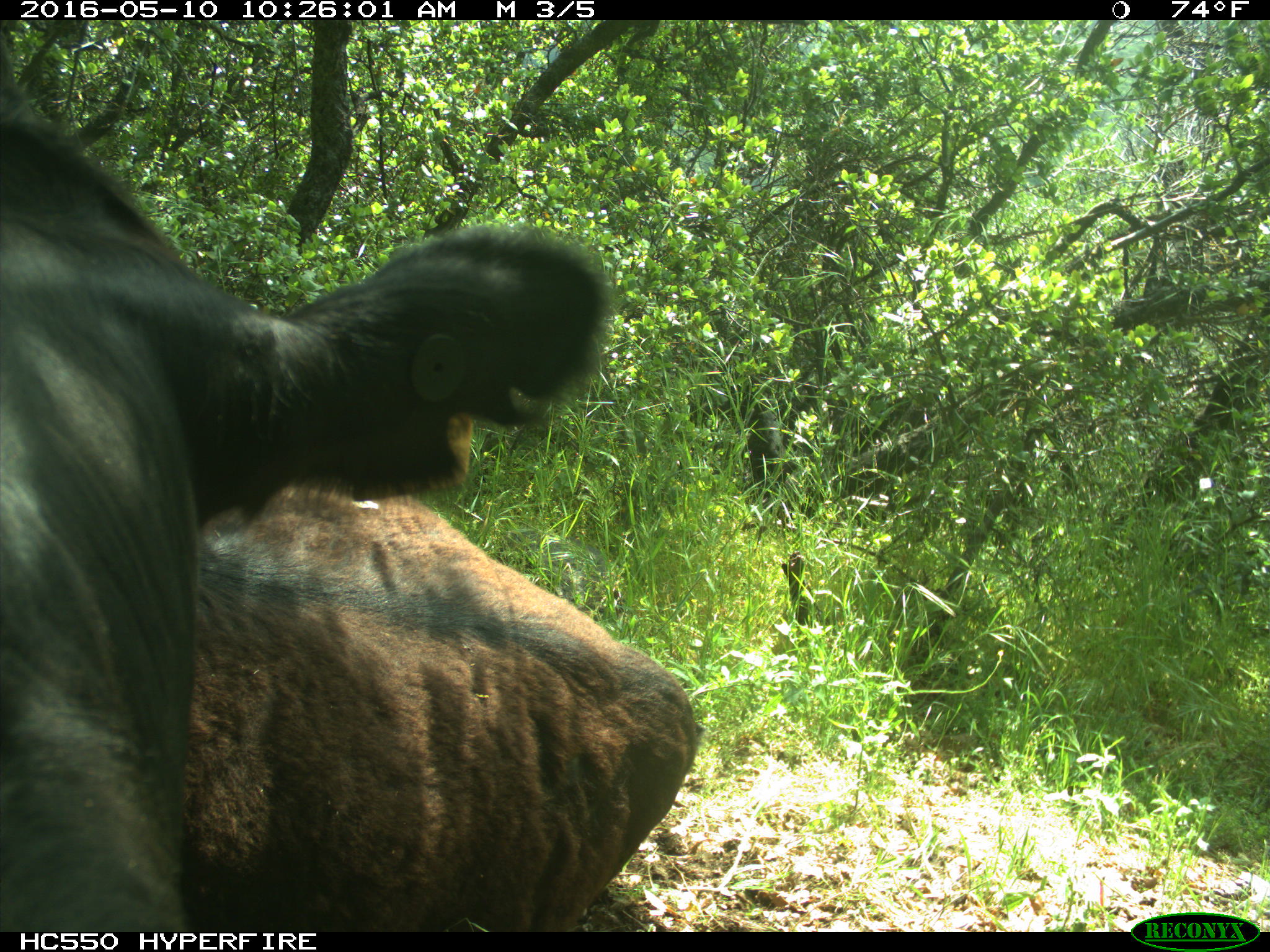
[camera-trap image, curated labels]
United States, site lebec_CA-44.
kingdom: Animalia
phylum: Chordata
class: Mammalia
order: Artiodactyla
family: Bovidae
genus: Bos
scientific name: Bos taurus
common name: domestic cow